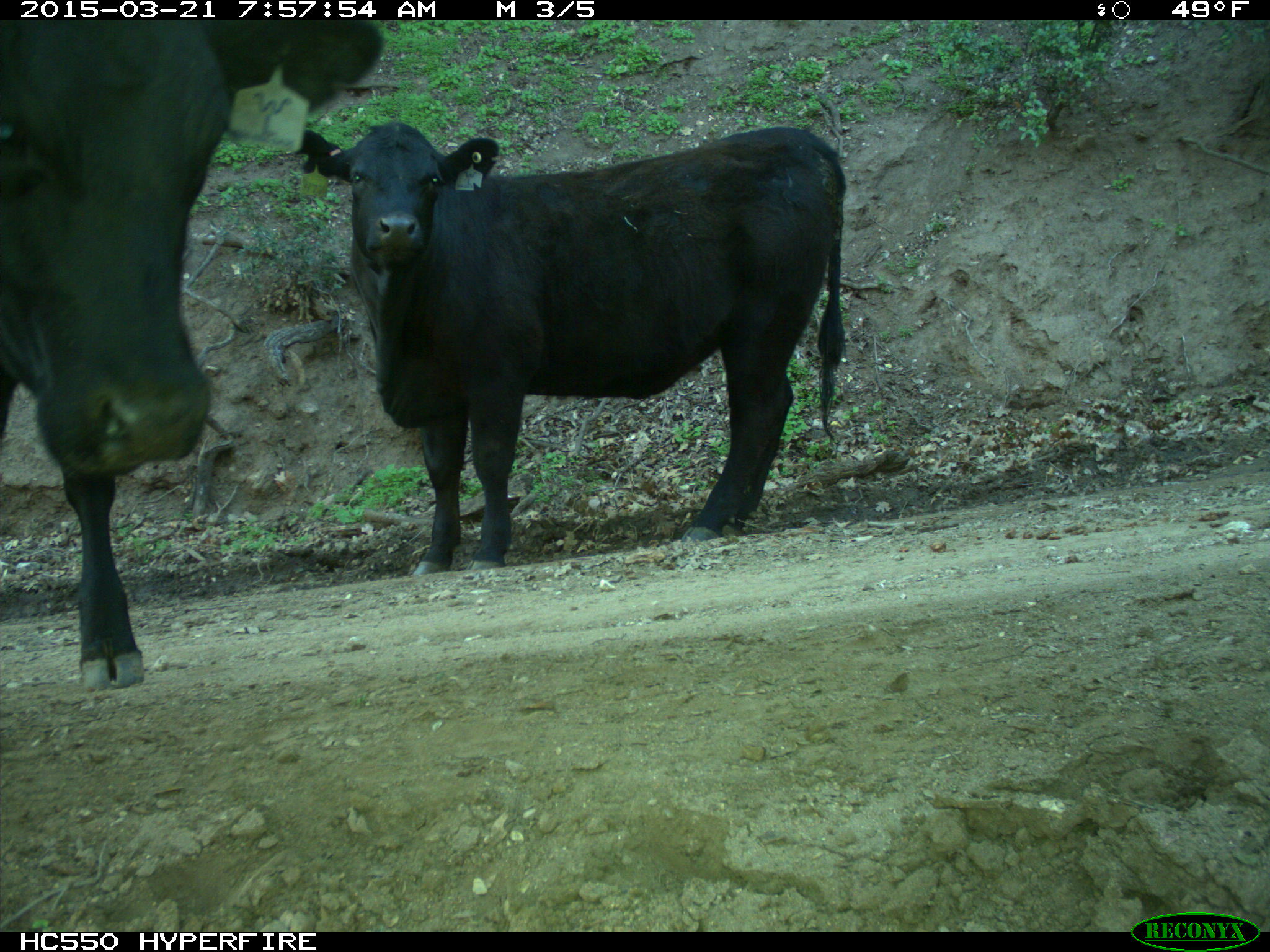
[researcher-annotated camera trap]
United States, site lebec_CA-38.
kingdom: Animalia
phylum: Chordata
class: Mammalia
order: Artiodactyla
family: Bovidae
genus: Bos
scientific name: Bos taurus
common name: domestic cow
Bos taurus (domestic cow).